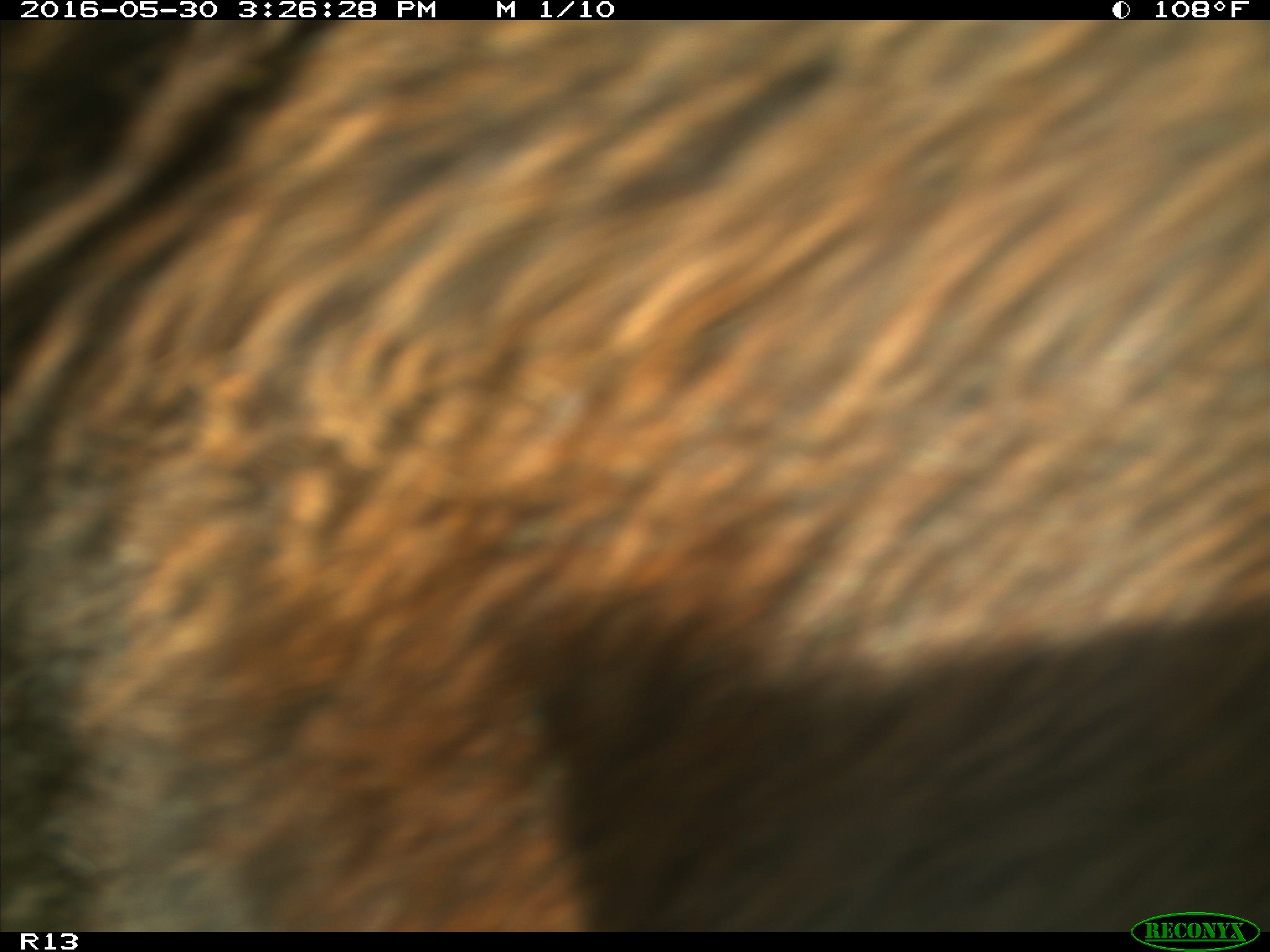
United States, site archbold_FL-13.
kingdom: Animalia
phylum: Chordata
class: Mammalia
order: Artiodactyla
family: Bovidae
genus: Bos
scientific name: Bos taurus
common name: domestic cow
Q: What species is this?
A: Bos taurus (domestic cow).